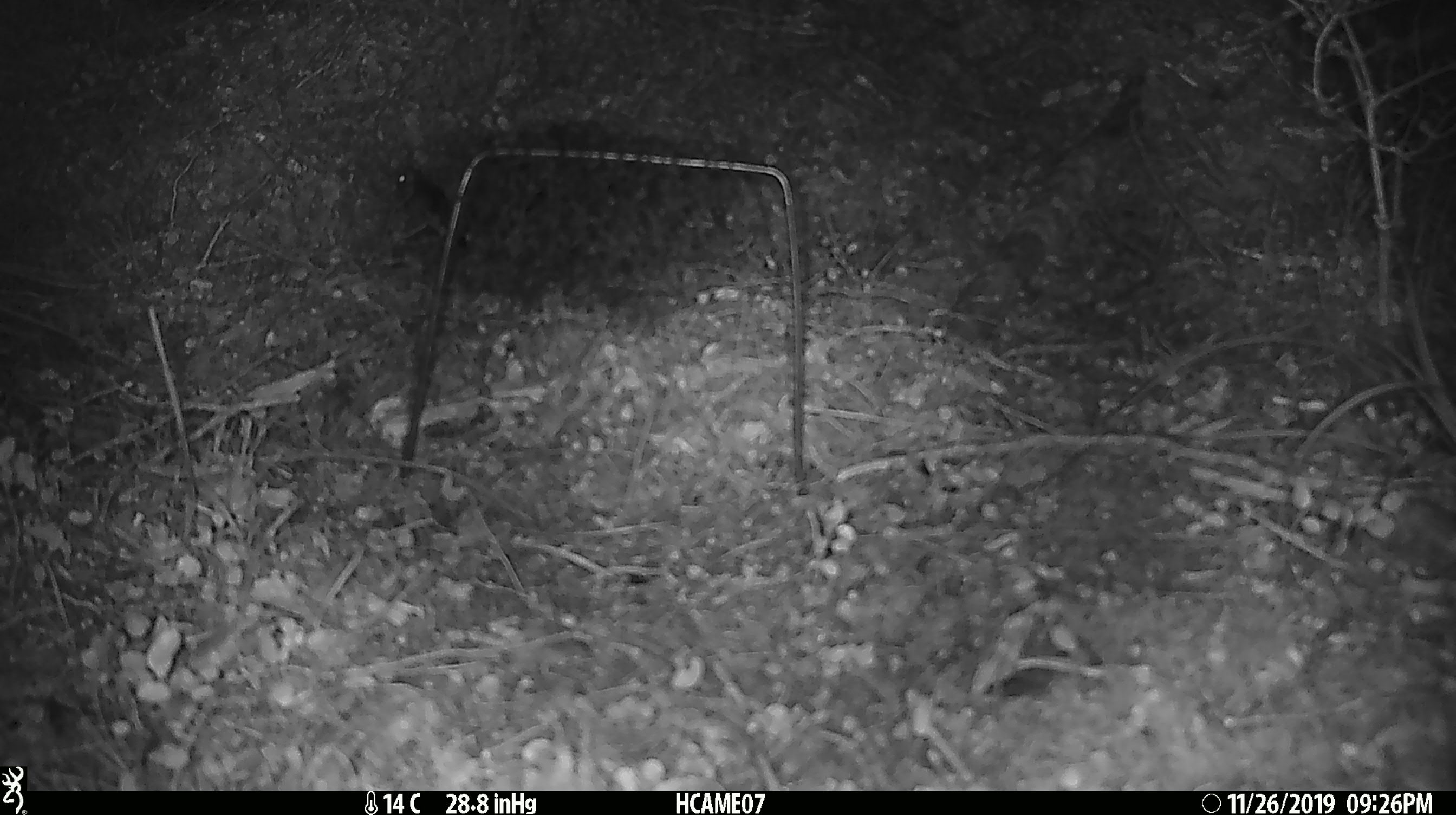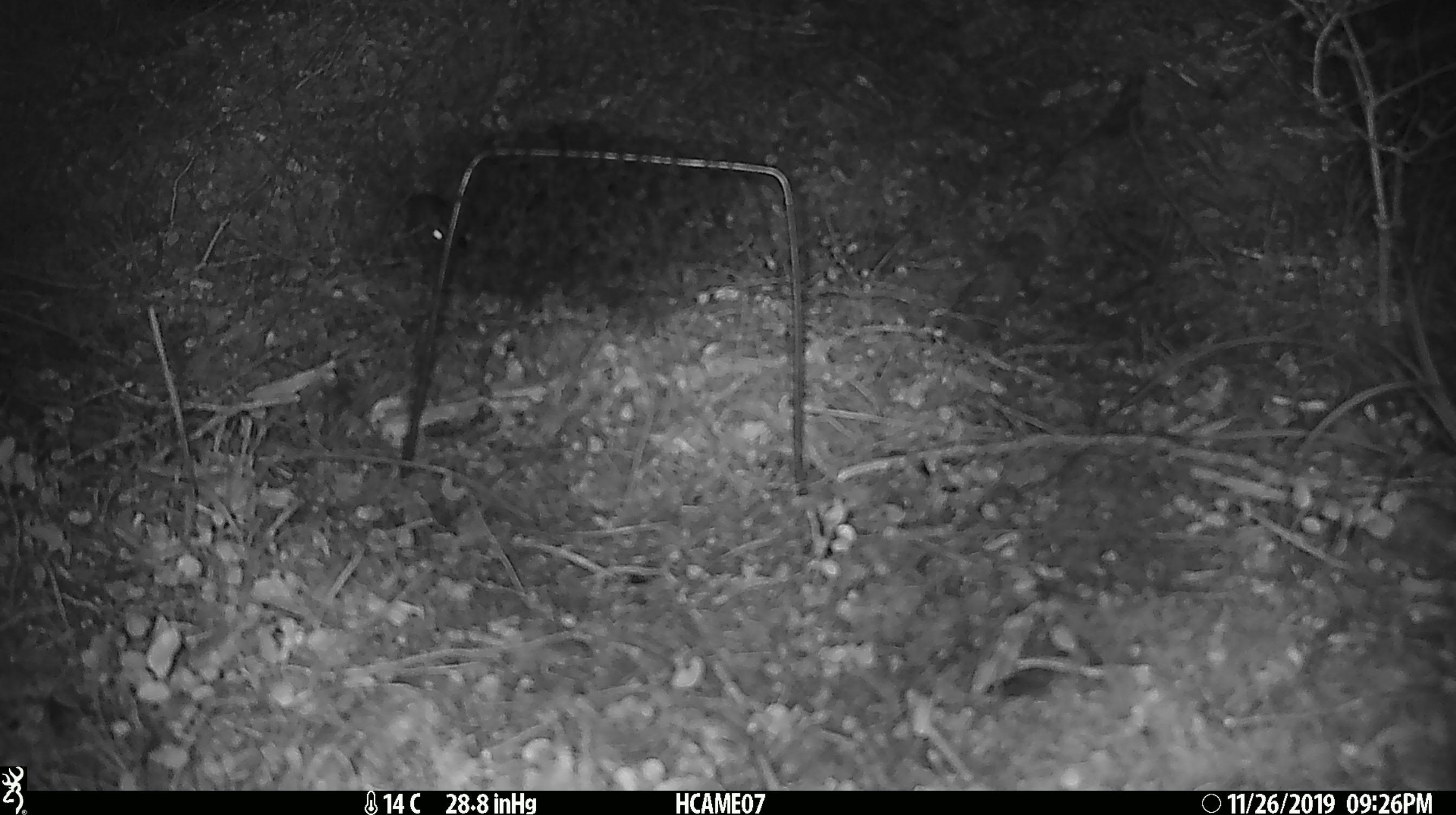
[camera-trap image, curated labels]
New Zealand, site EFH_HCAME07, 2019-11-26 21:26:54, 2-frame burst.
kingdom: Animalia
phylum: Chordata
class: Mammalia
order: Rodentia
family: Muridae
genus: Mus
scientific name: Mus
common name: mouse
Mouse (Mus).